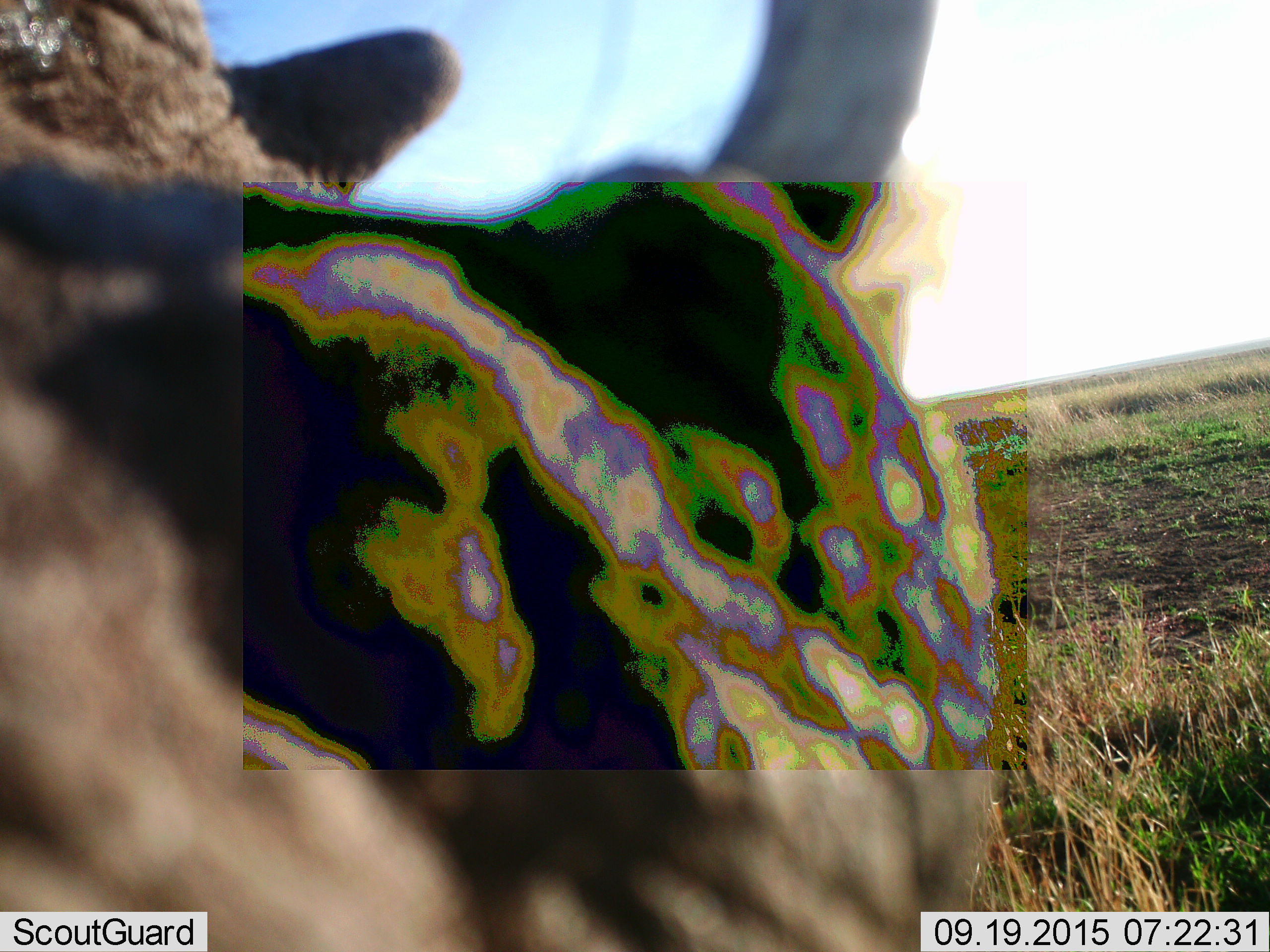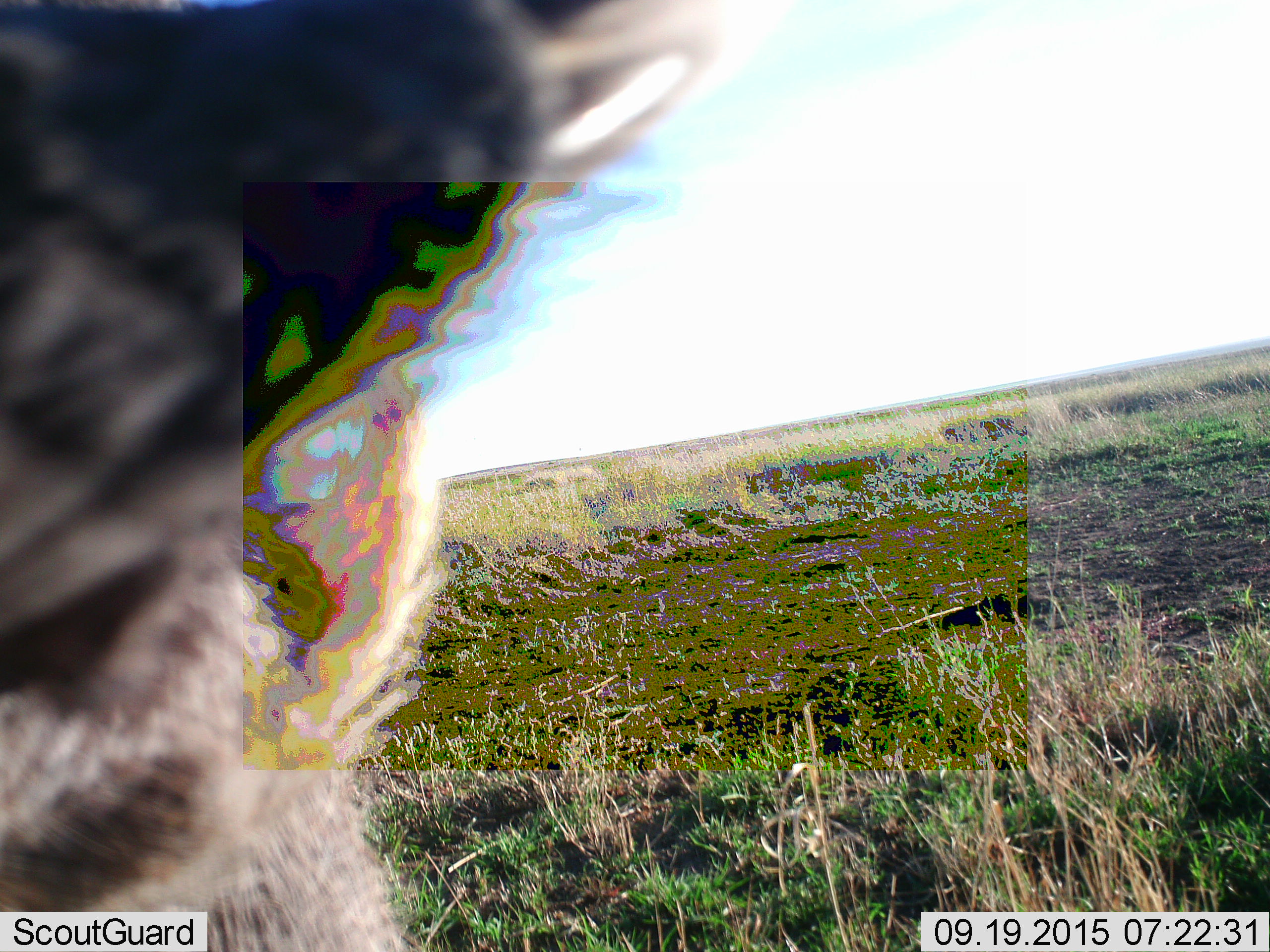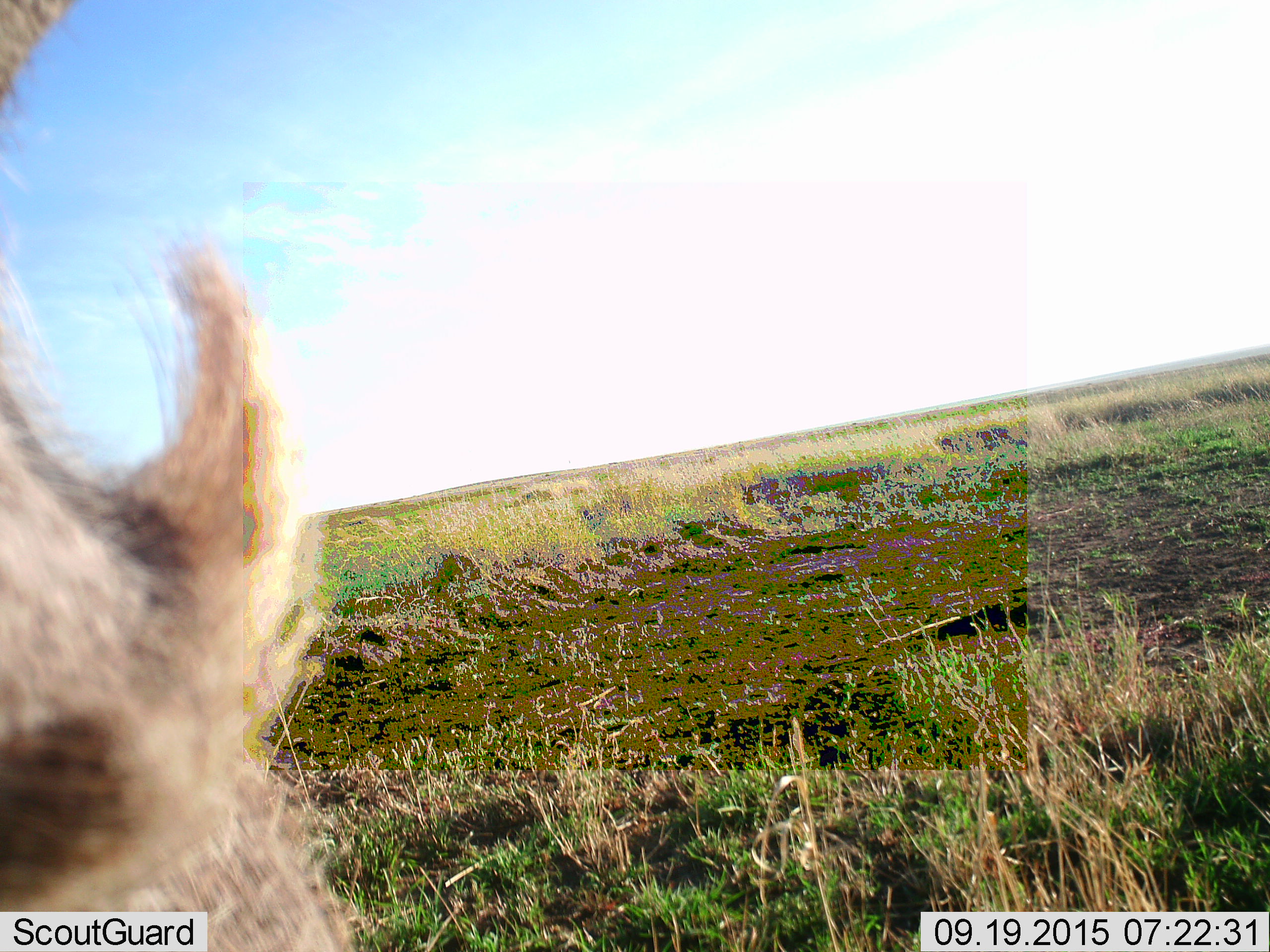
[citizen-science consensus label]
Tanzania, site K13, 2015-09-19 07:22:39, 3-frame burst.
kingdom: Animalia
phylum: Chordata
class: Mammalia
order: Artiodactyla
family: Suidae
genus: Phacochoerus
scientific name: Phacochoerus africanus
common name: warthog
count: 1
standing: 100%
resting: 0%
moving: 0%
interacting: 0%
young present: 0%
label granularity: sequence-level